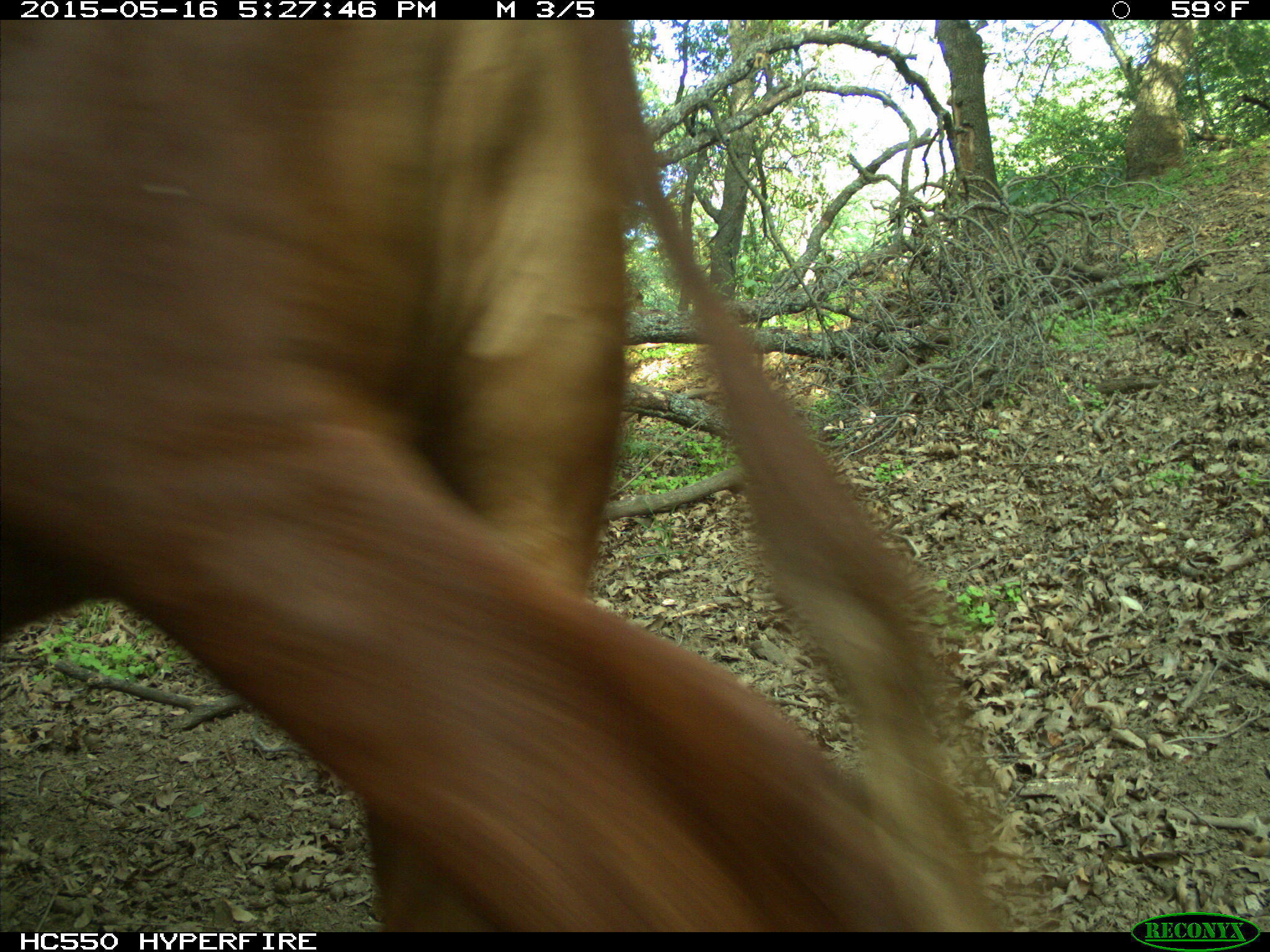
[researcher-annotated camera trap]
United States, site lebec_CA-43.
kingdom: Animalia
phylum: Chordata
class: Mammalia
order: Artiodactyla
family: Bovidae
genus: Bos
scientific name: Bos taurus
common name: domestic cow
Bos taurus (domestic cow).